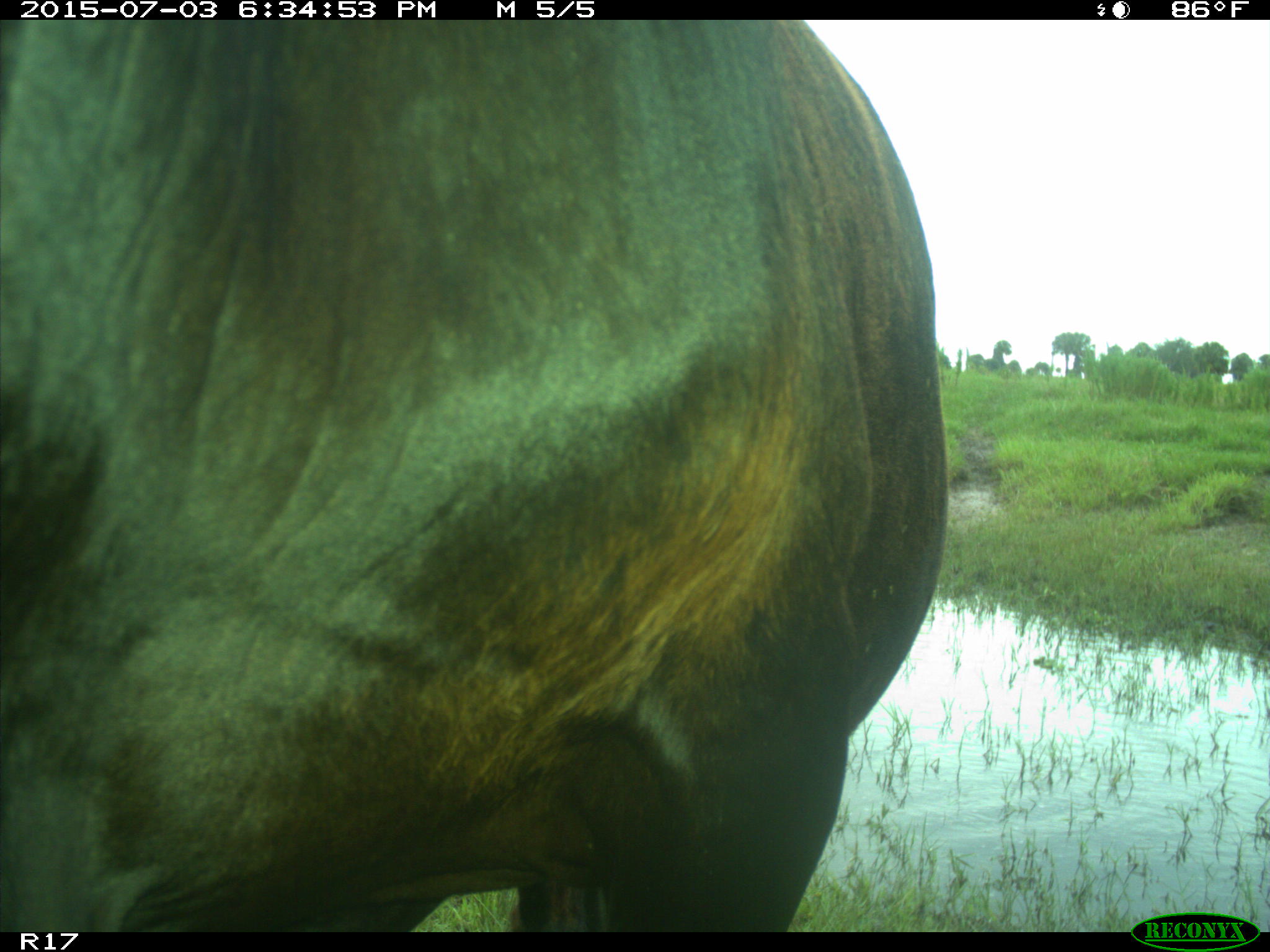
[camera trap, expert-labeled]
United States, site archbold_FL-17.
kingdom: Animalia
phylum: Chordata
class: Mammalia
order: Artiodactyla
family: Bovidae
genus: Bos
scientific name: Bos taurus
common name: domestic cow